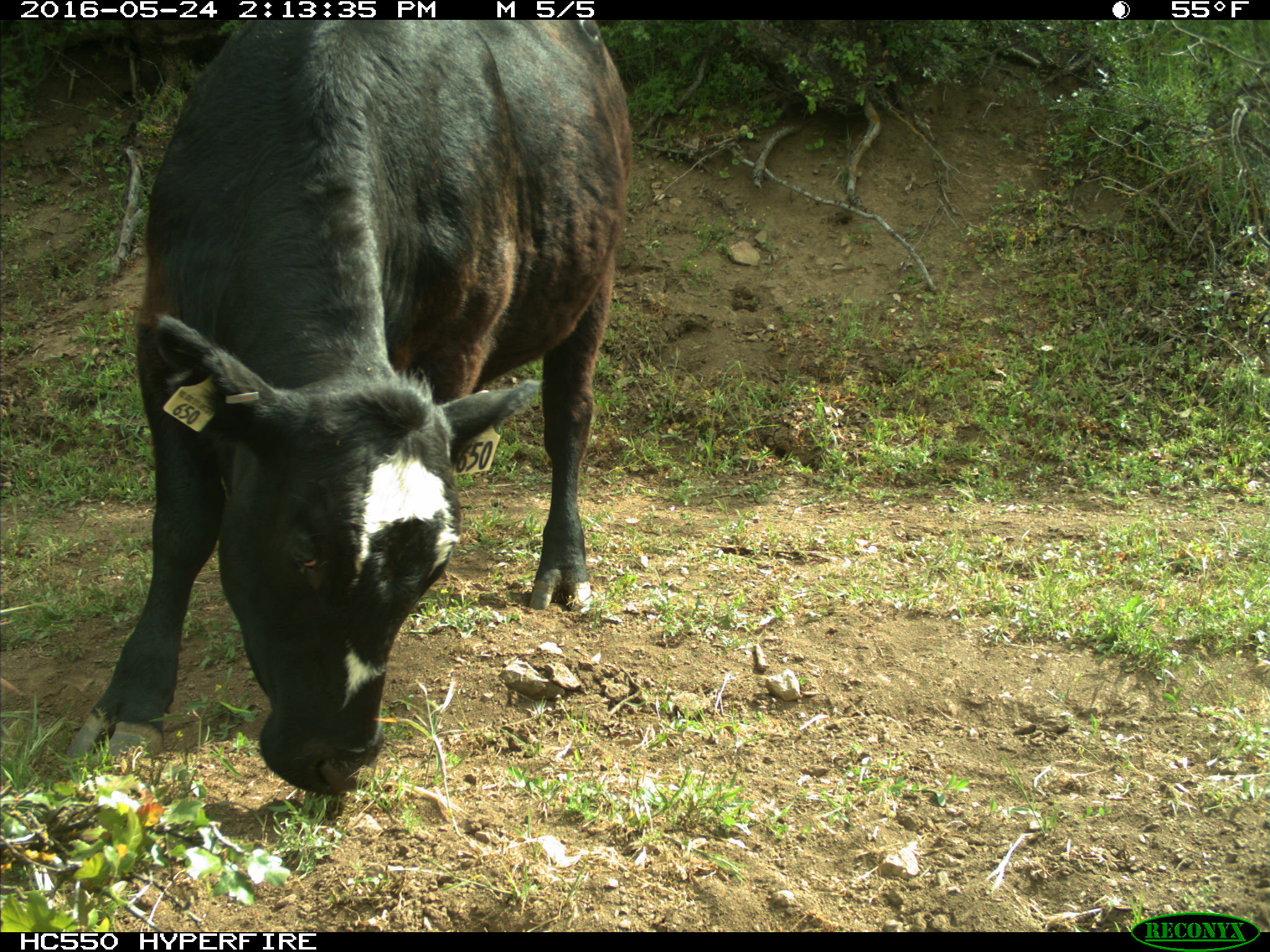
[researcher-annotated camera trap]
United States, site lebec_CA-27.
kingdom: Animalia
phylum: Chordata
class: Mammalia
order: Artiodactyla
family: Bovidae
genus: Bos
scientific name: Bos taurus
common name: domestic cow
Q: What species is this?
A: Bos taurus (domestic cow).